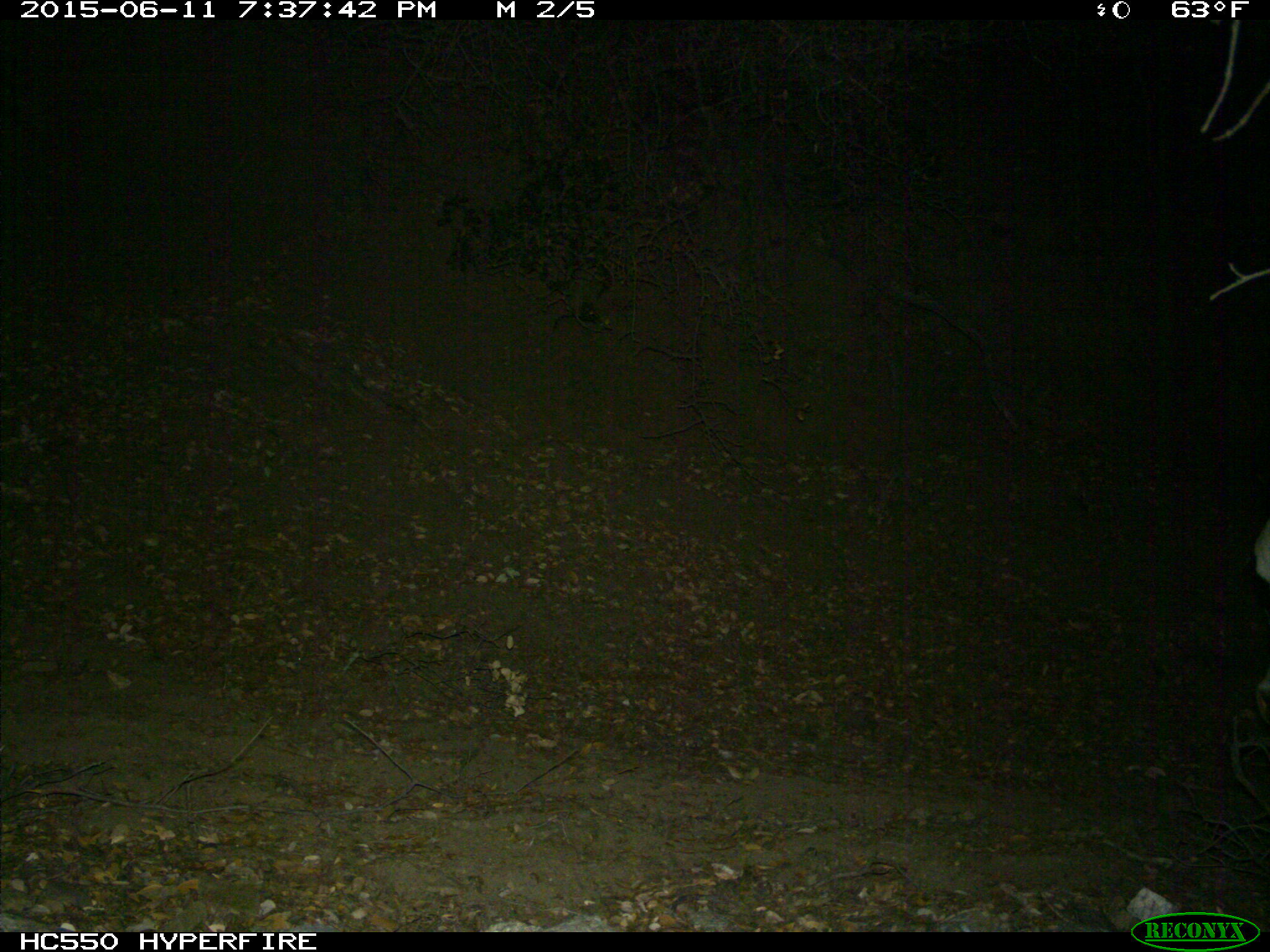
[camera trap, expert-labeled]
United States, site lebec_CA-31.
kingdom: Animalia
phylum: Chordata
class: Mammalia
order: Artiodactyla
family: Bovidae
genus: Bos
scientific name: Bos taurus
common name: domestic cow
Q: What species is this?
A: Bos taurus (domestic cow).